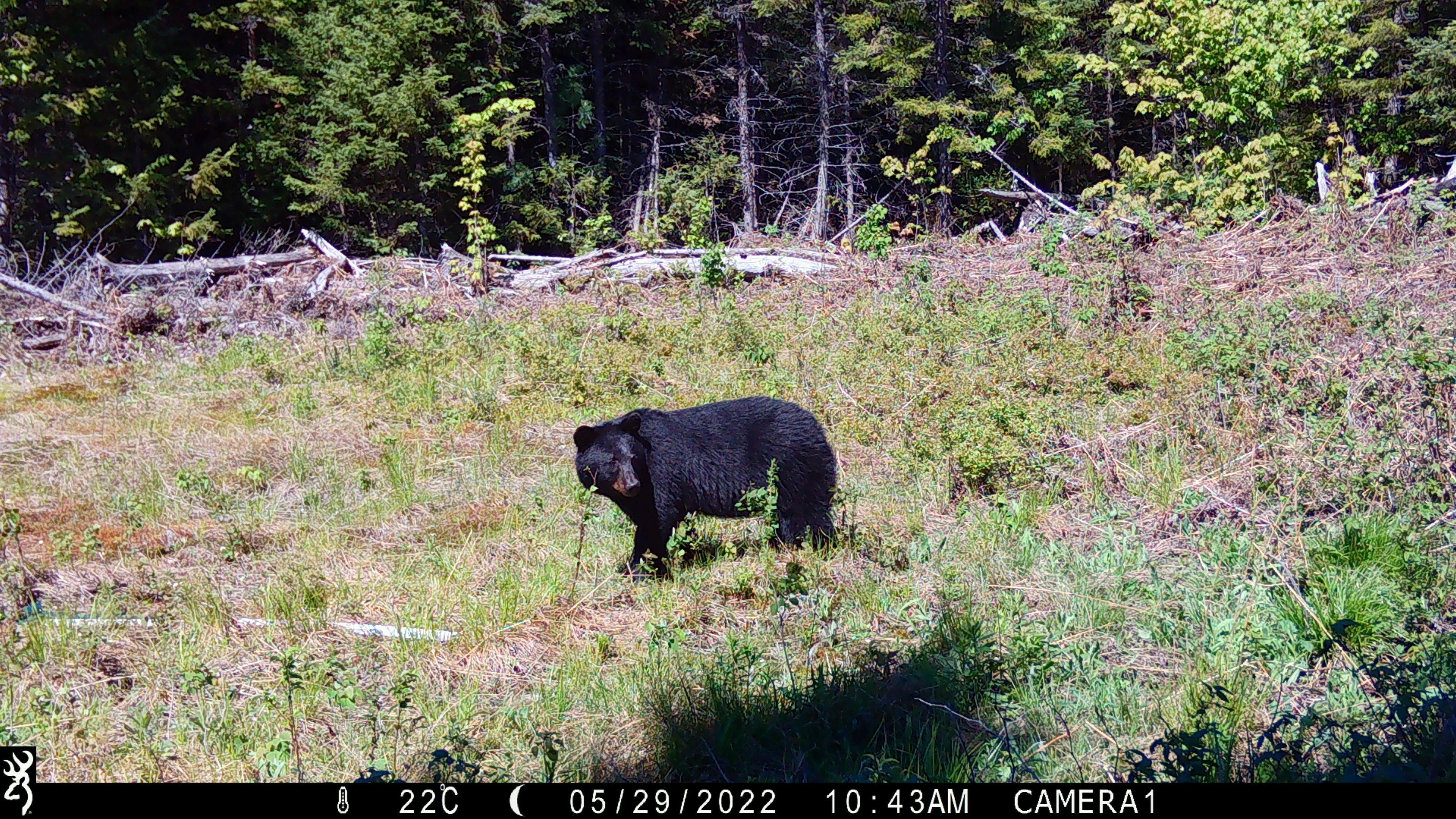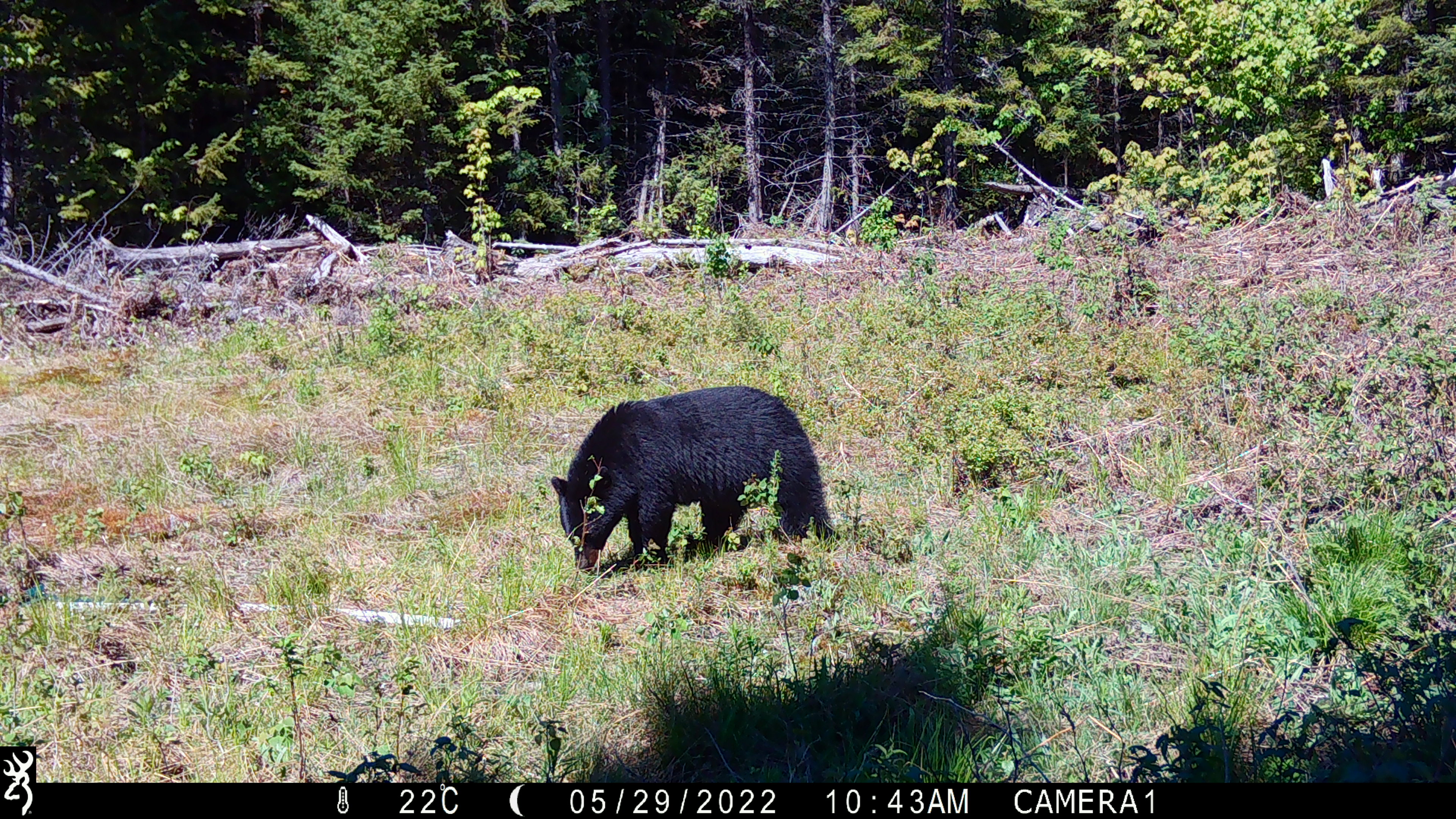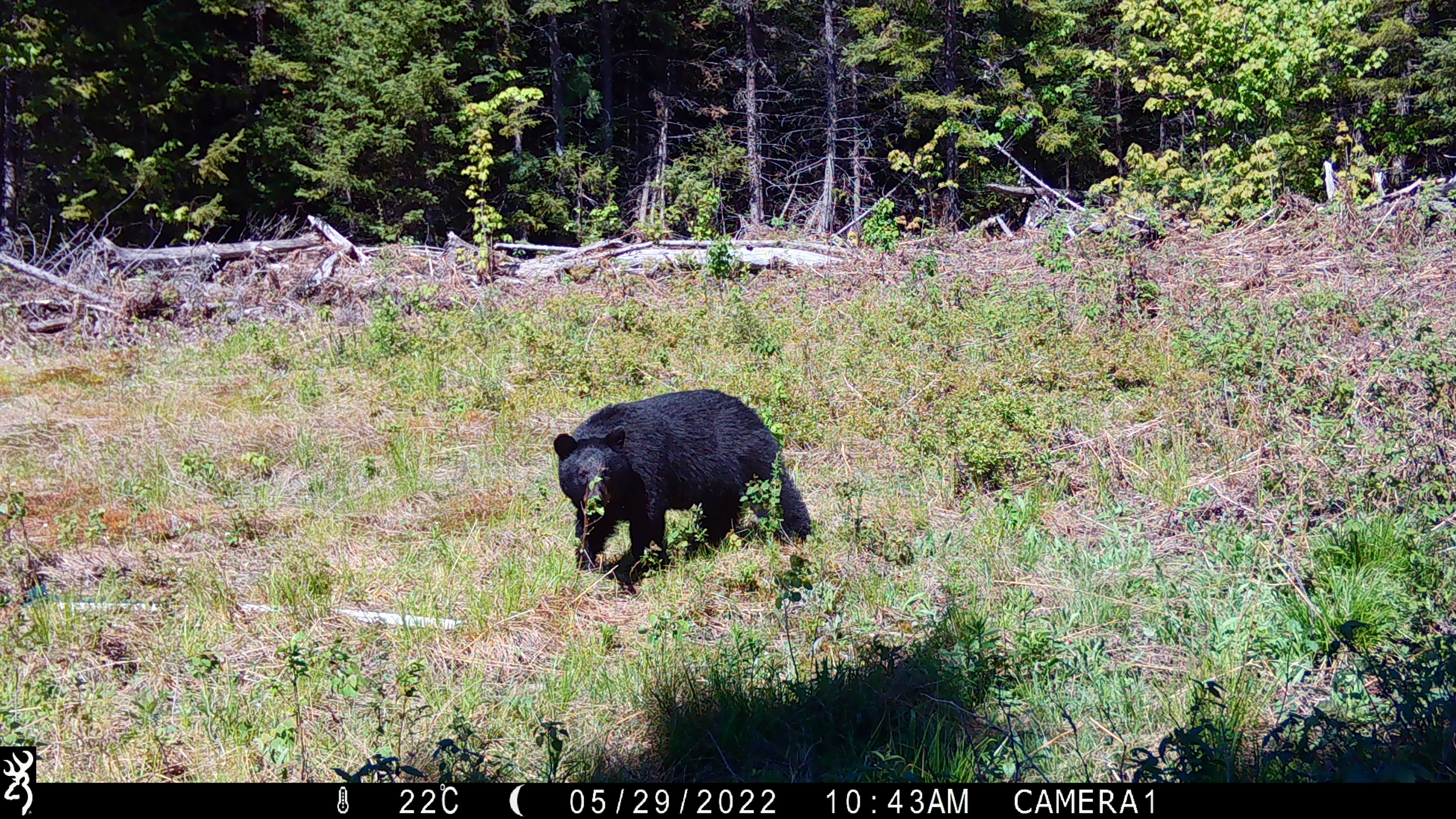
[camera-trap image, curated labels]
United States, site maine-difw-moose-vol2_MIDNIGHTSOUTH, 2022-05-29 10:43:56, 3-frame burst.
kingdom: Animalia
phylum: Chordata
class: Mammalia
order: Carnivora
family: Ursidae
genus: Ursus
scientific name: Ursus americanus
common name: black bear